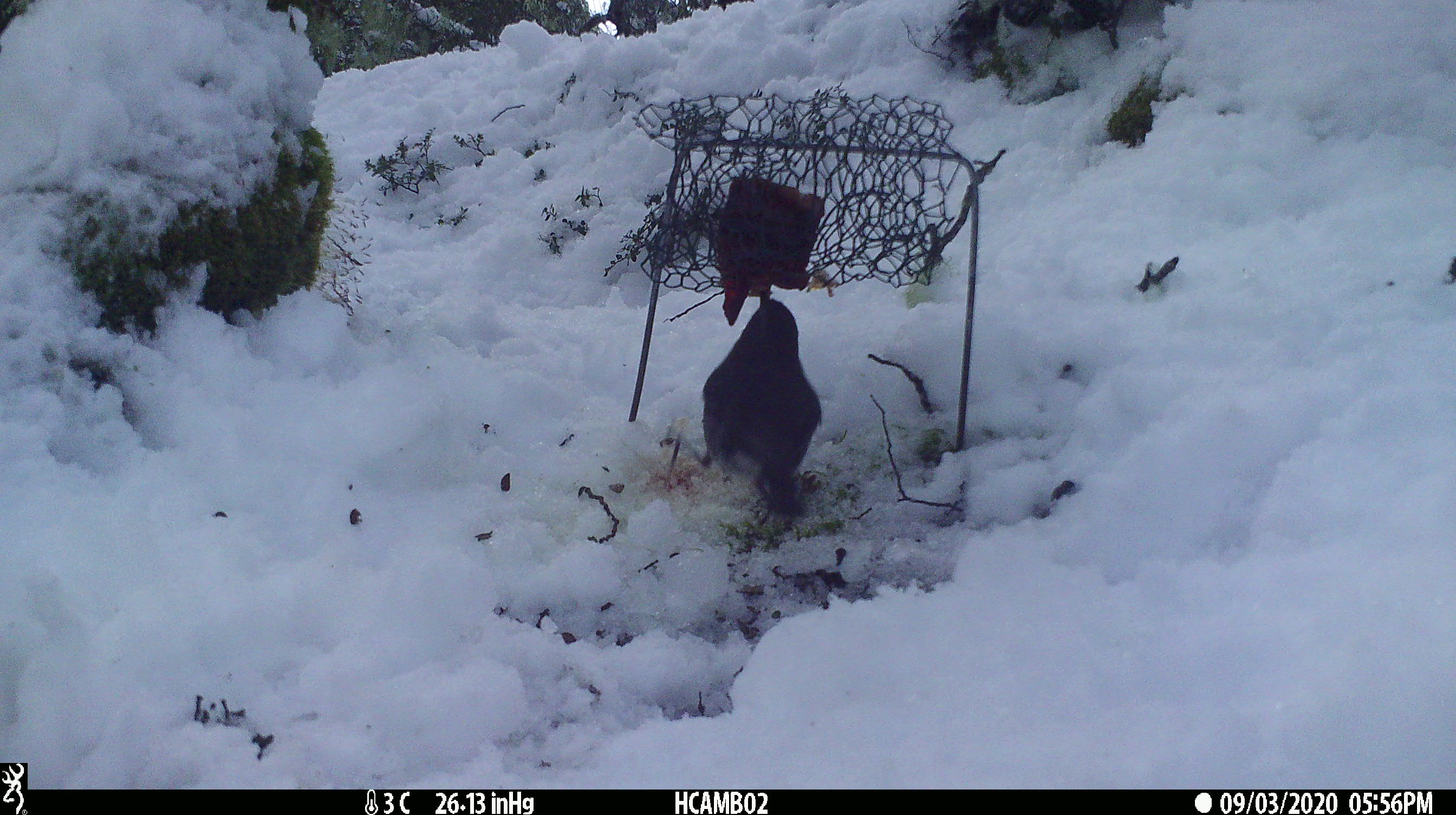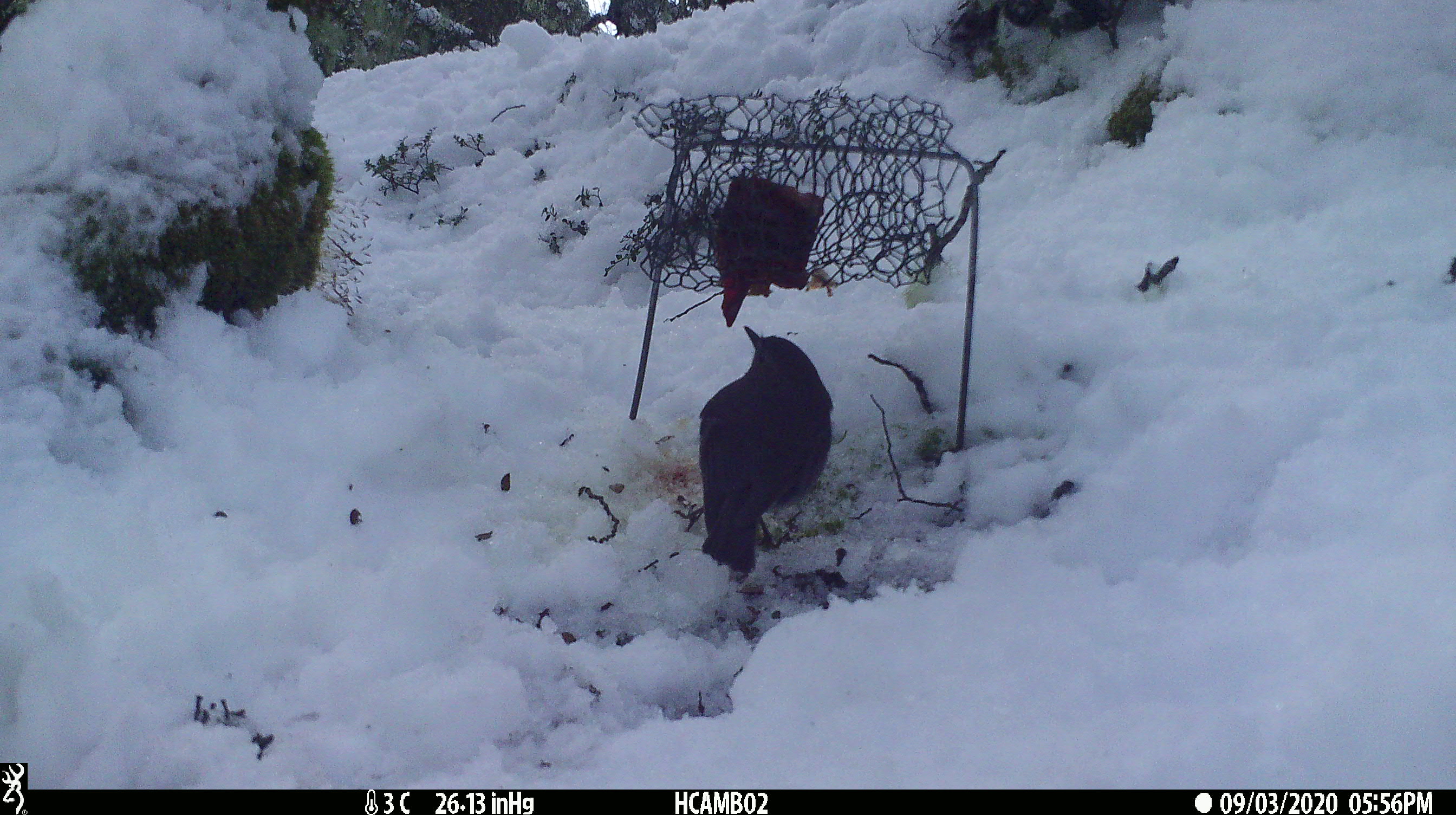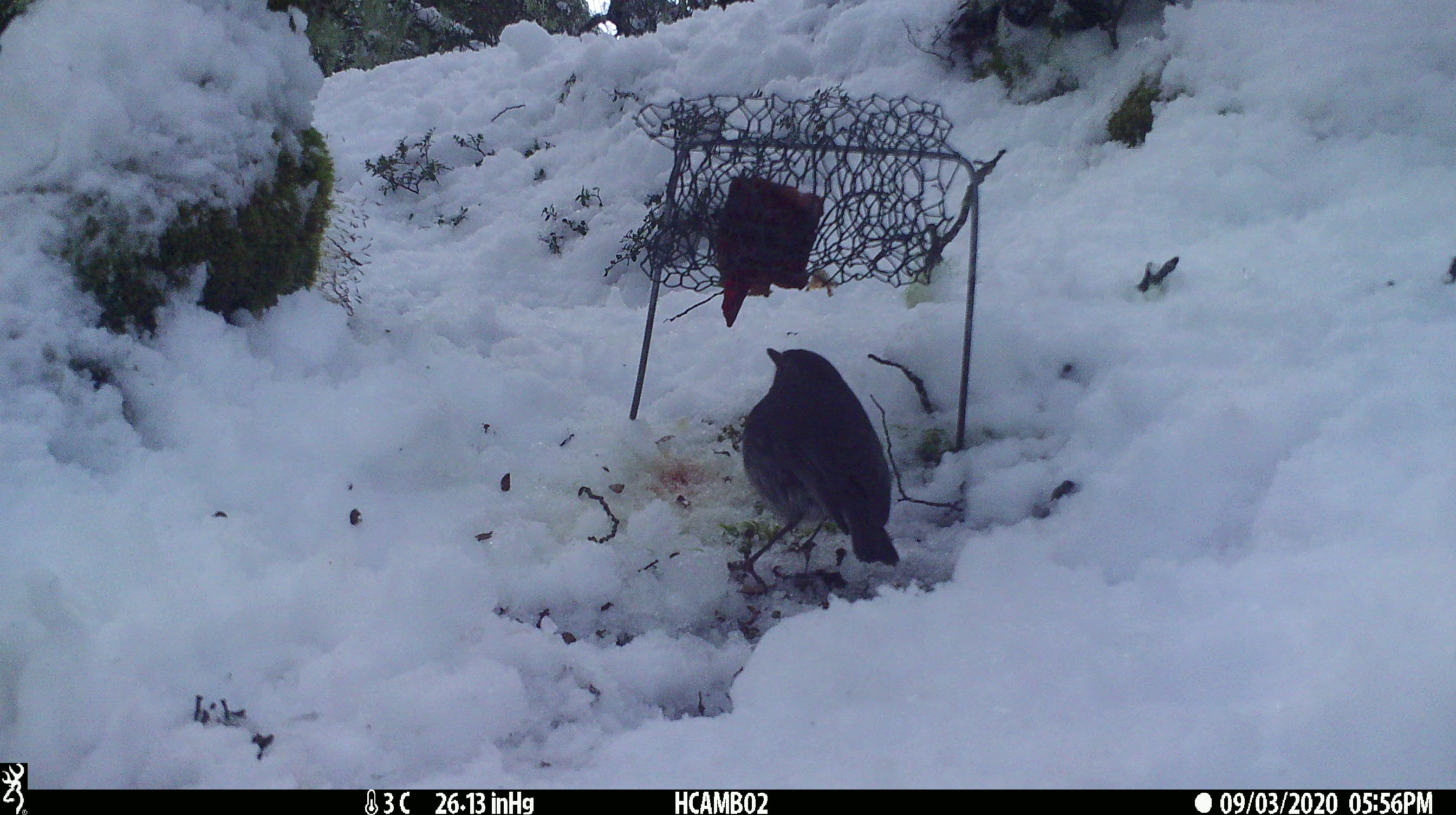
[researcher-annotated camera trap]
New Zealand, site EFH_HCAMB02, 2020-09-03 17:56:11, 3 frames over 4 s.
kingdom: Animalia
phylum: Chordata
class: Aves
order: Passeriformes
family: Petroicidae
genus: Petroica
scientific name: Petroica australis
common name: new zealand robin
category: robin